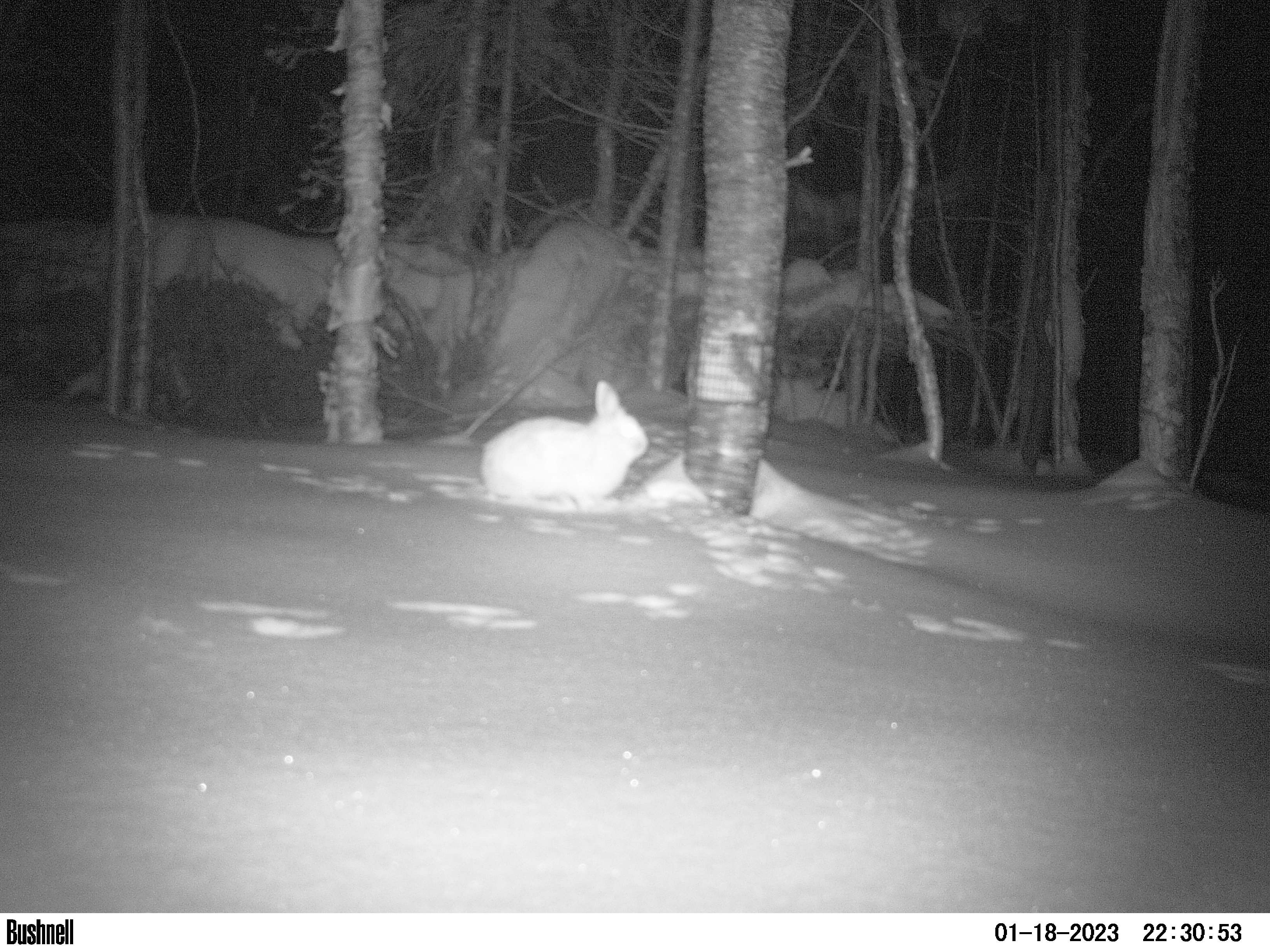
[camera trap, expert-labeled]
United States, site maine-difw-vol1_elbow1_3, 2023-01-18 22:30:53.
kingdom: Animalia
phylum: Chordata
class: Mammalia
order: Lagomorpha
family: Leporidae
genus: Lepus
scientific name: Lepus americanus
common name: snowshoe hare